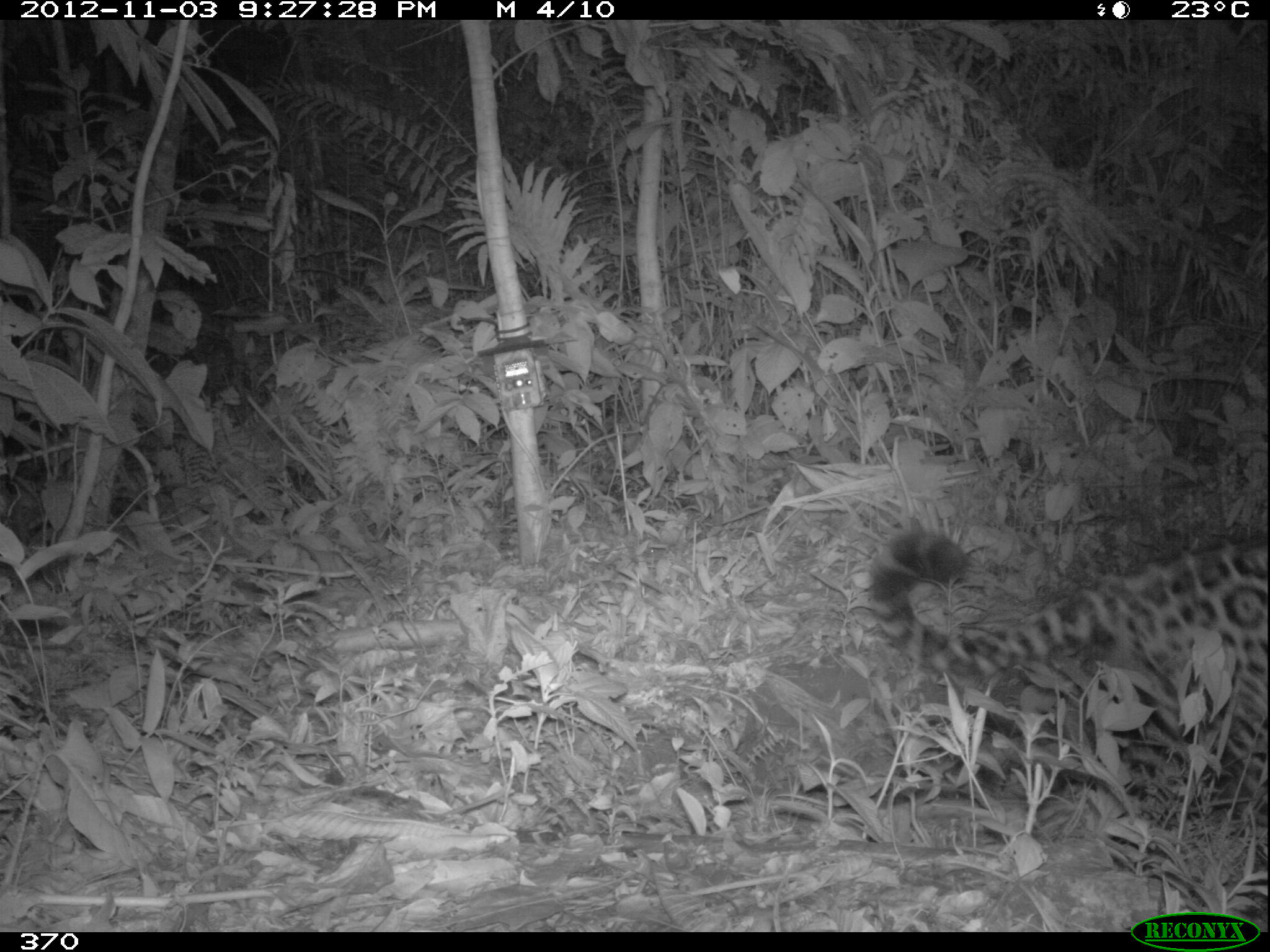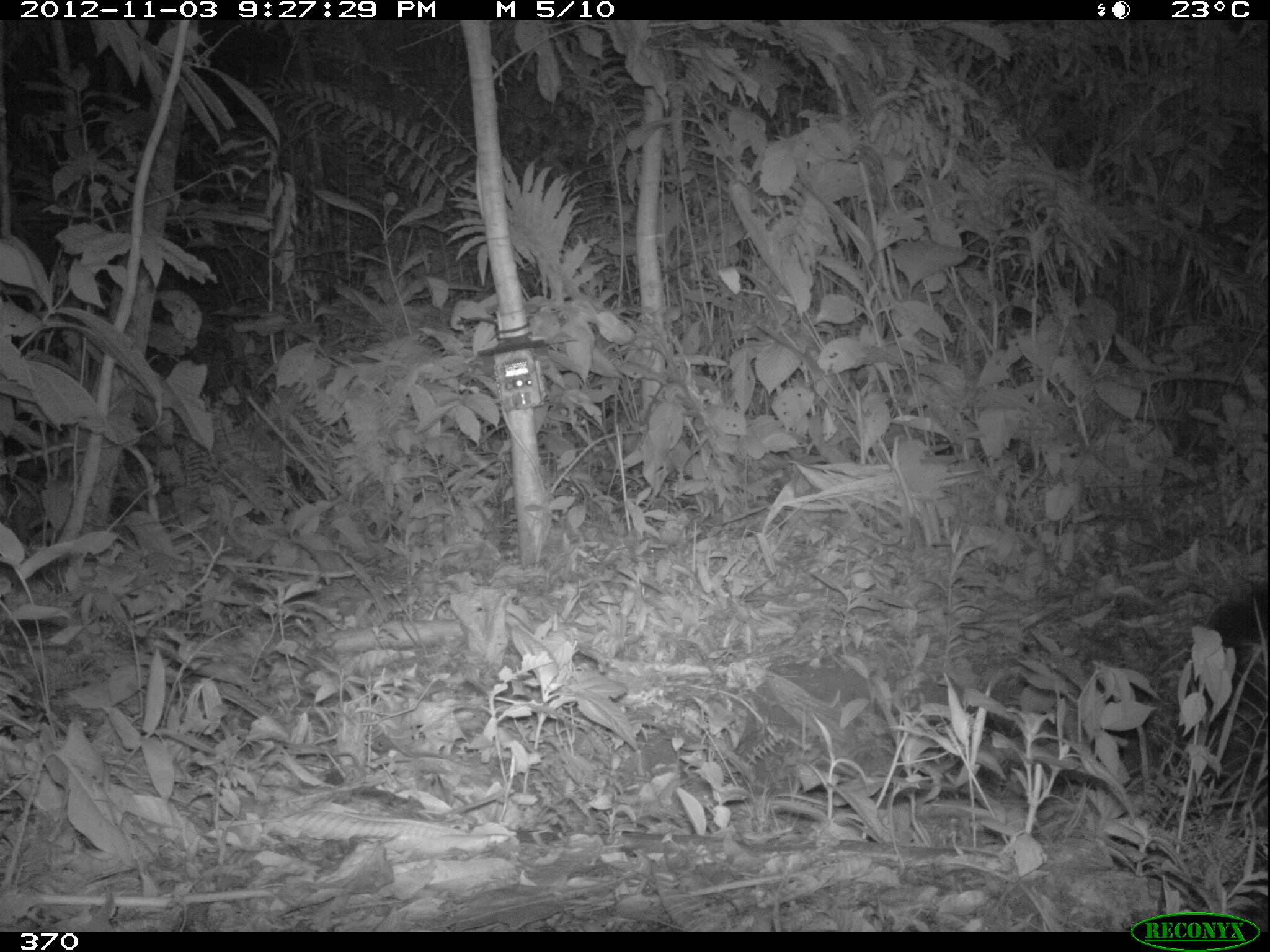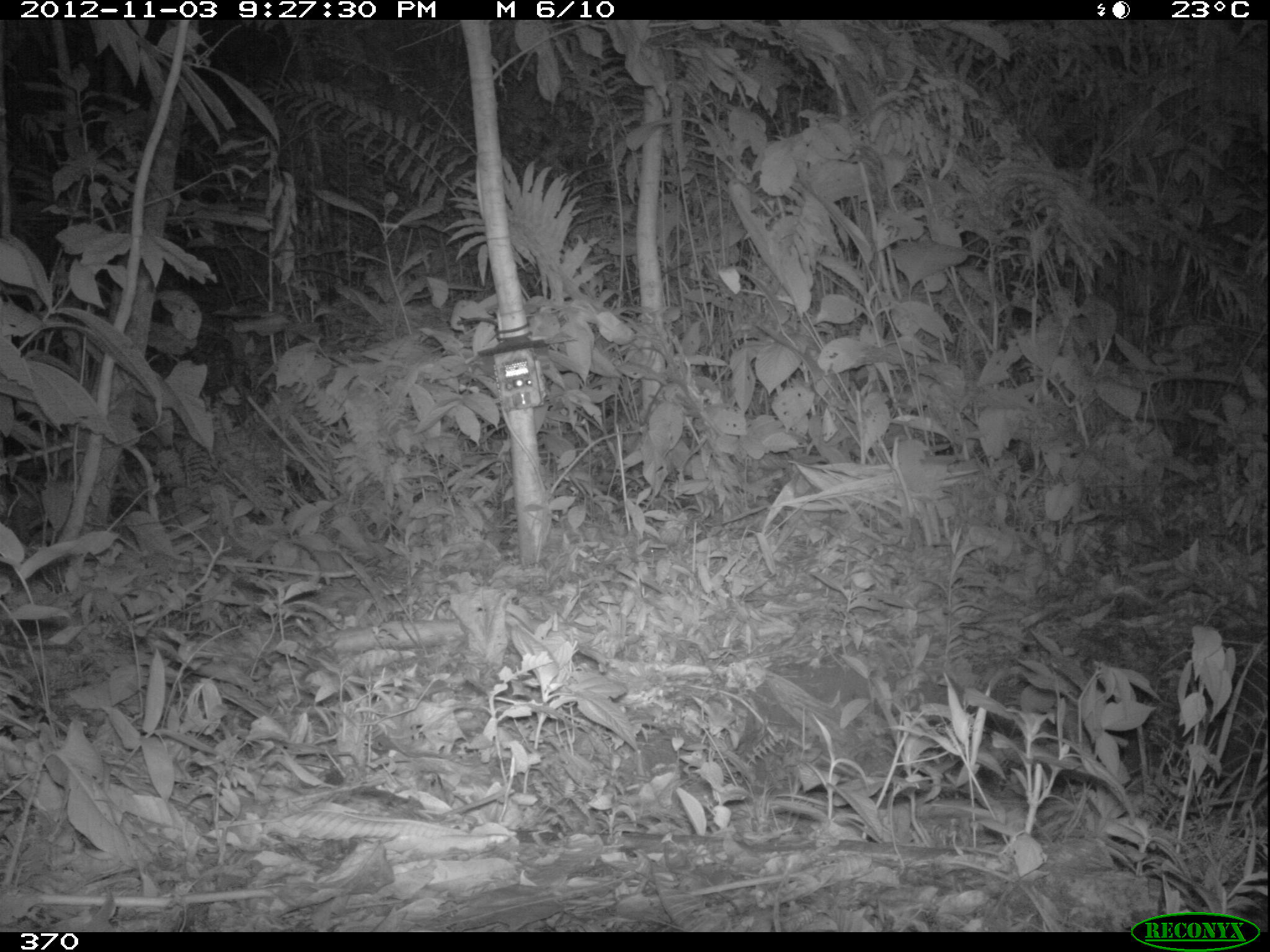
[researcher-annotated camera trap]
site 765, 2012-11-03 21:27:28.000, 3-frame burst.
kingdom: Animalia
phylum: Chordata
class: Mammalia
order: Carnivora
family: Felidae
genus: Panthera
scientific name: Panthera onca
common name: jaguar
Panthera onca (jaguar).